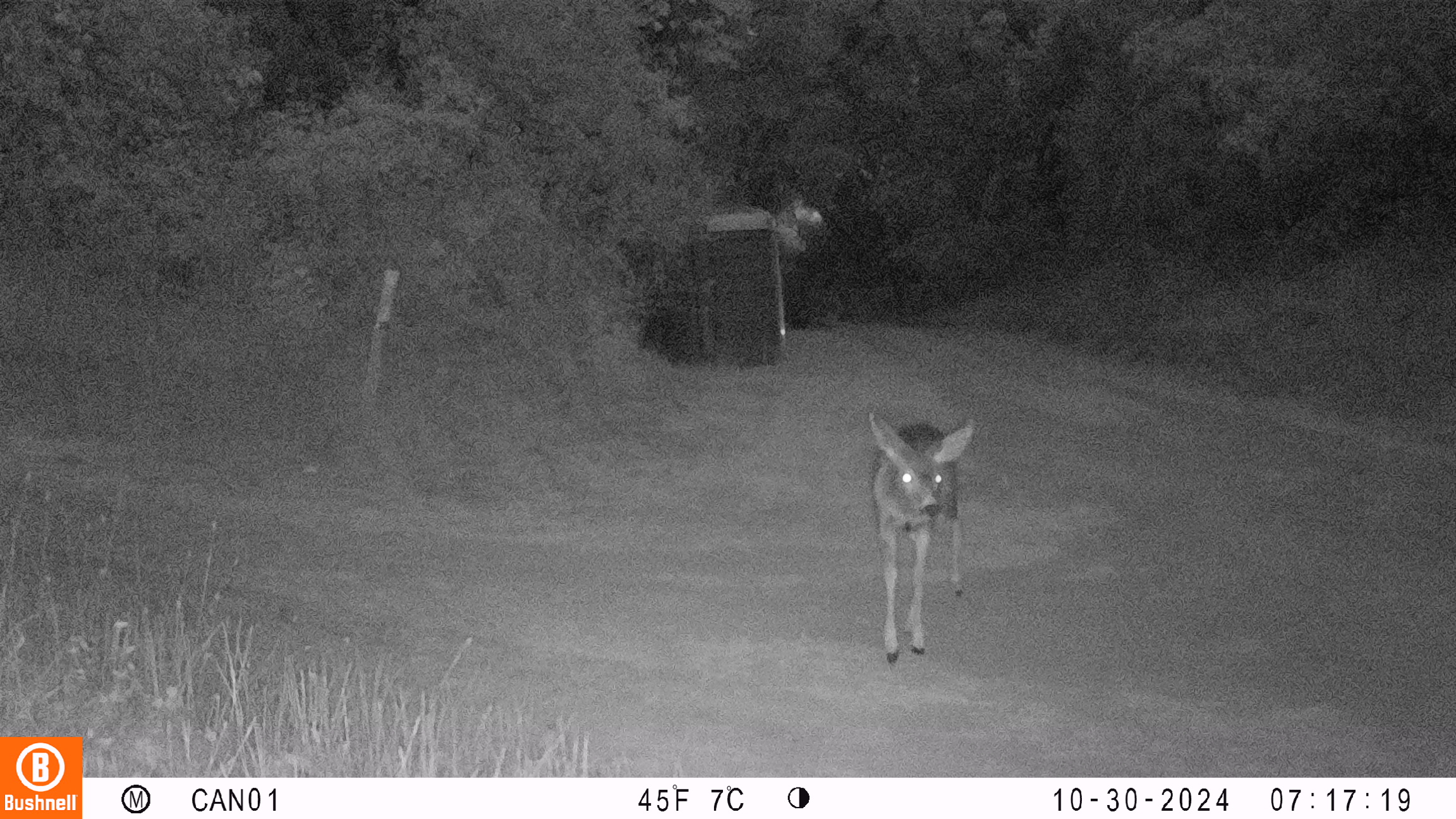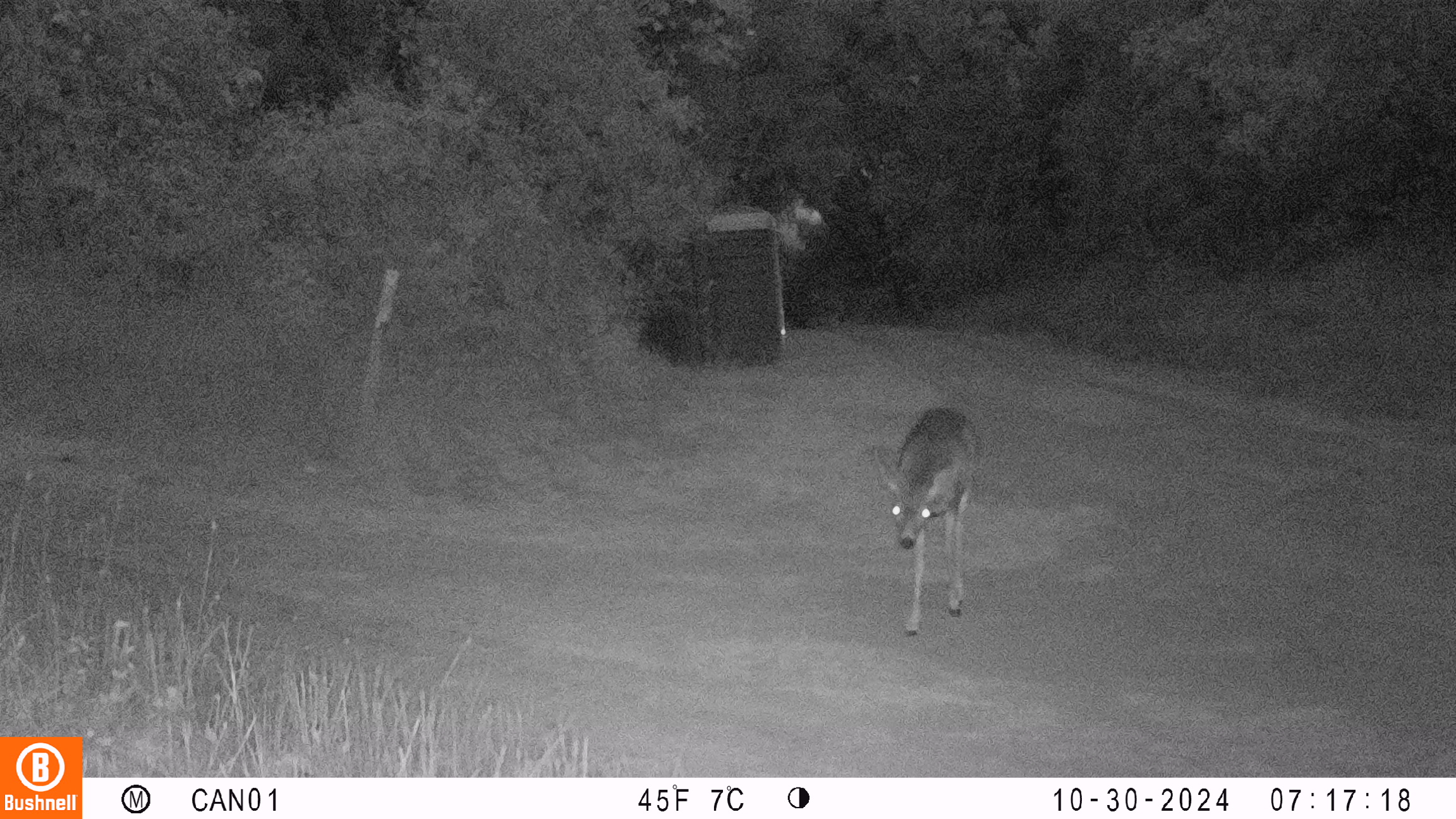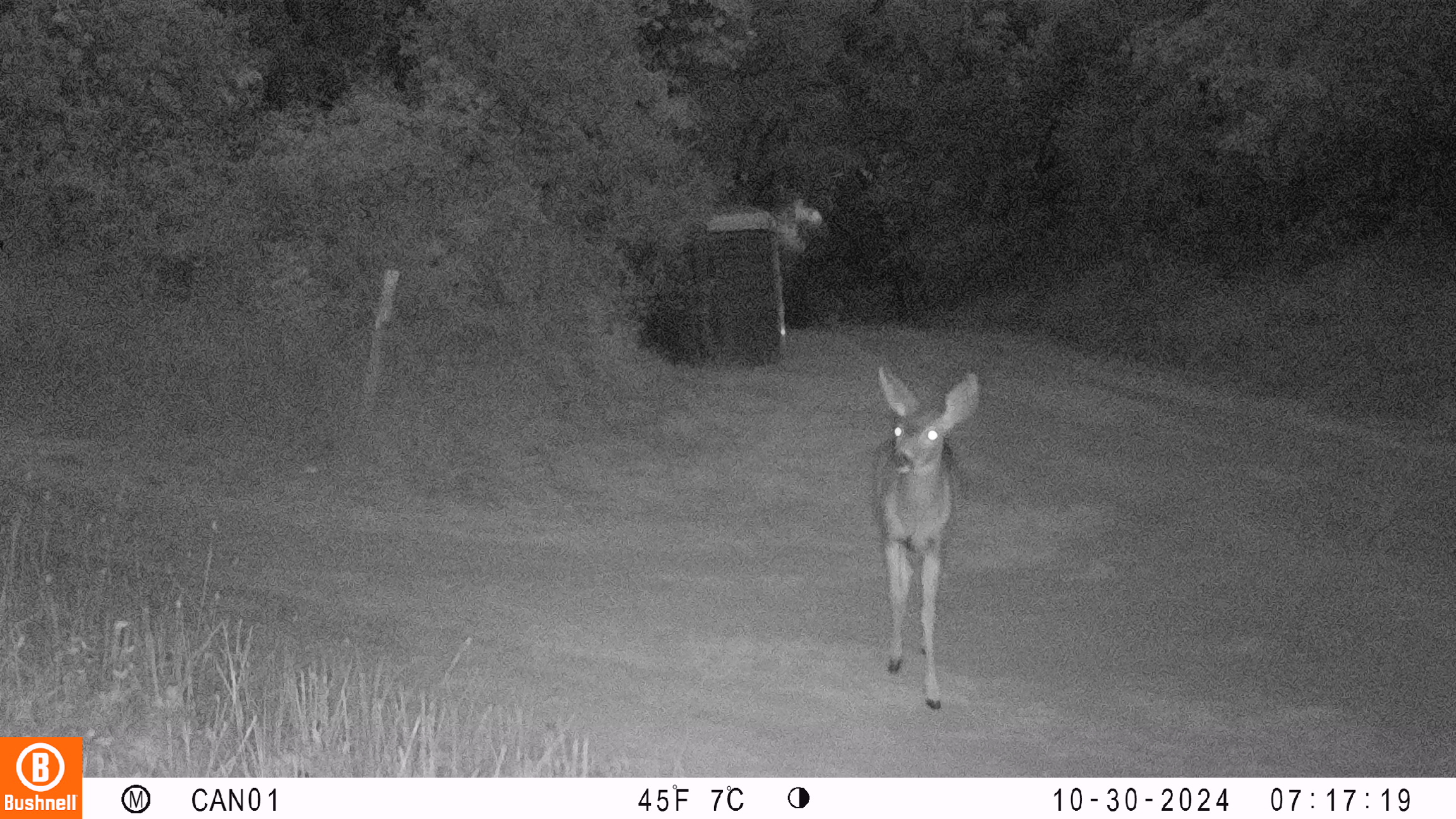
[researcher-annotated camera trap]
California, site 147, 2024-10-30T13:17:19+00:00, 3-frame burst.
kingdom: Animalia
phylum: Chordata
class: Mammalia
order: Artiodactyla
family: Cervidae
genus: Odocoileus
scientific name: Odocoileus hemionus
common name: mule deer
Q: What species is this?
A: Mule deer (Odocoileus hemionus).